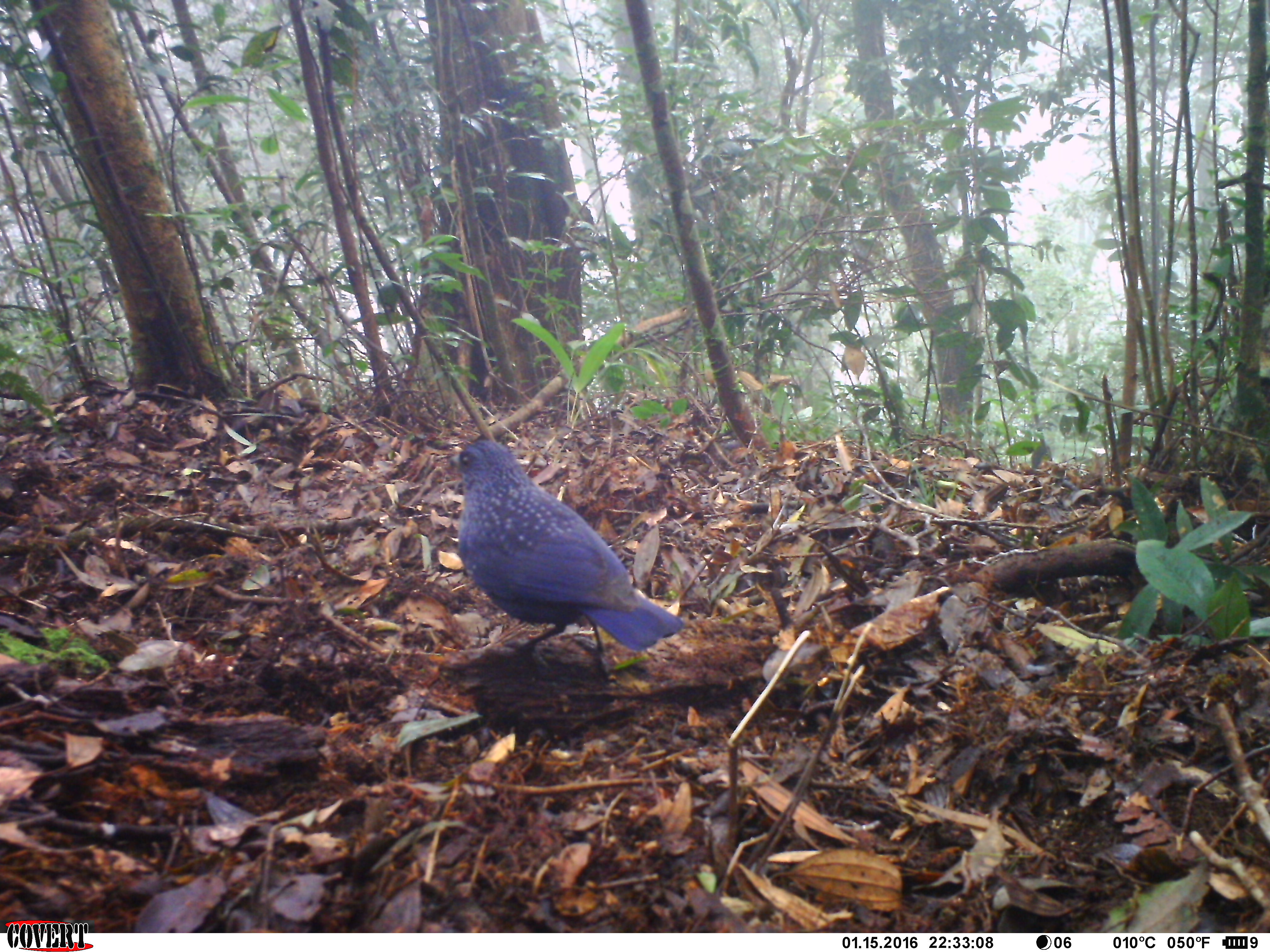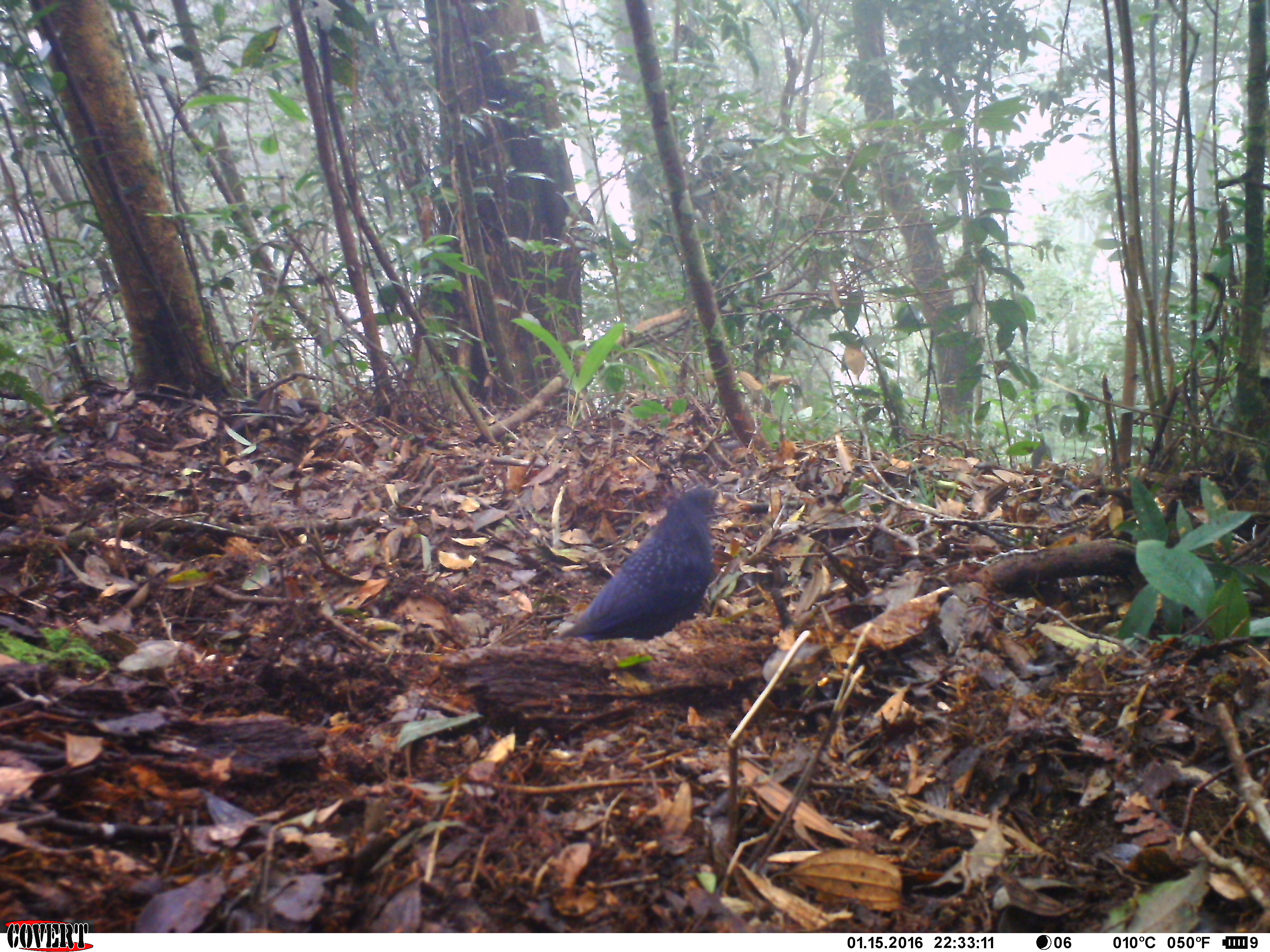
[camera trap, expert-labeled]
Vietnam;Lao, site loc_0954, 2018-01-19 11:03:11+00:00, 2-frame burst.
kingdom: Animalia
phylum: Chordata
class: Aves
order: Passeriformes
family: Muscicapidae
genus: Myophonus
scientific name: Myophonus caeruleus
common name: blue whistling thrush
Blue whistling thrush (Myophonus caeruleus). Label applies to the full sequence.